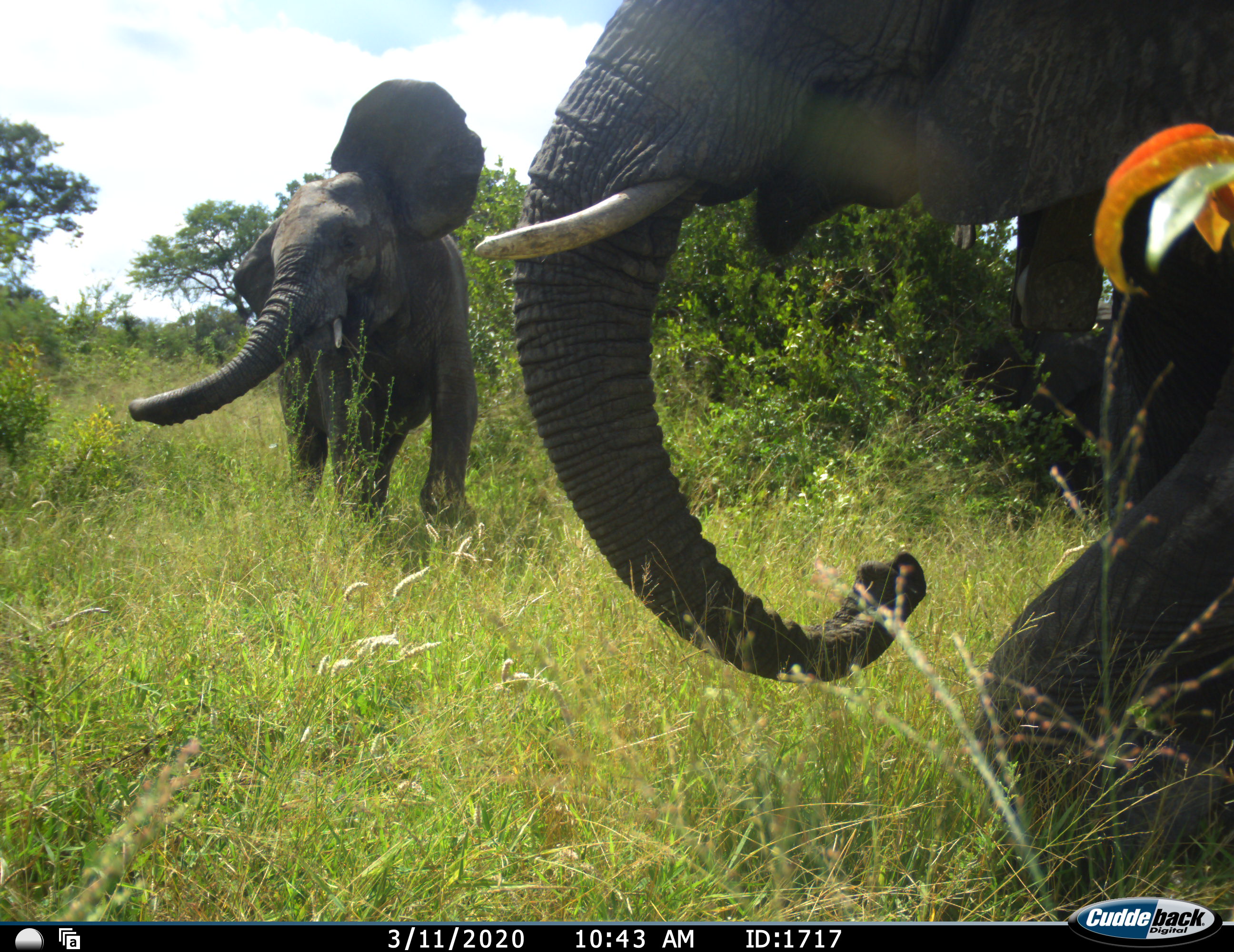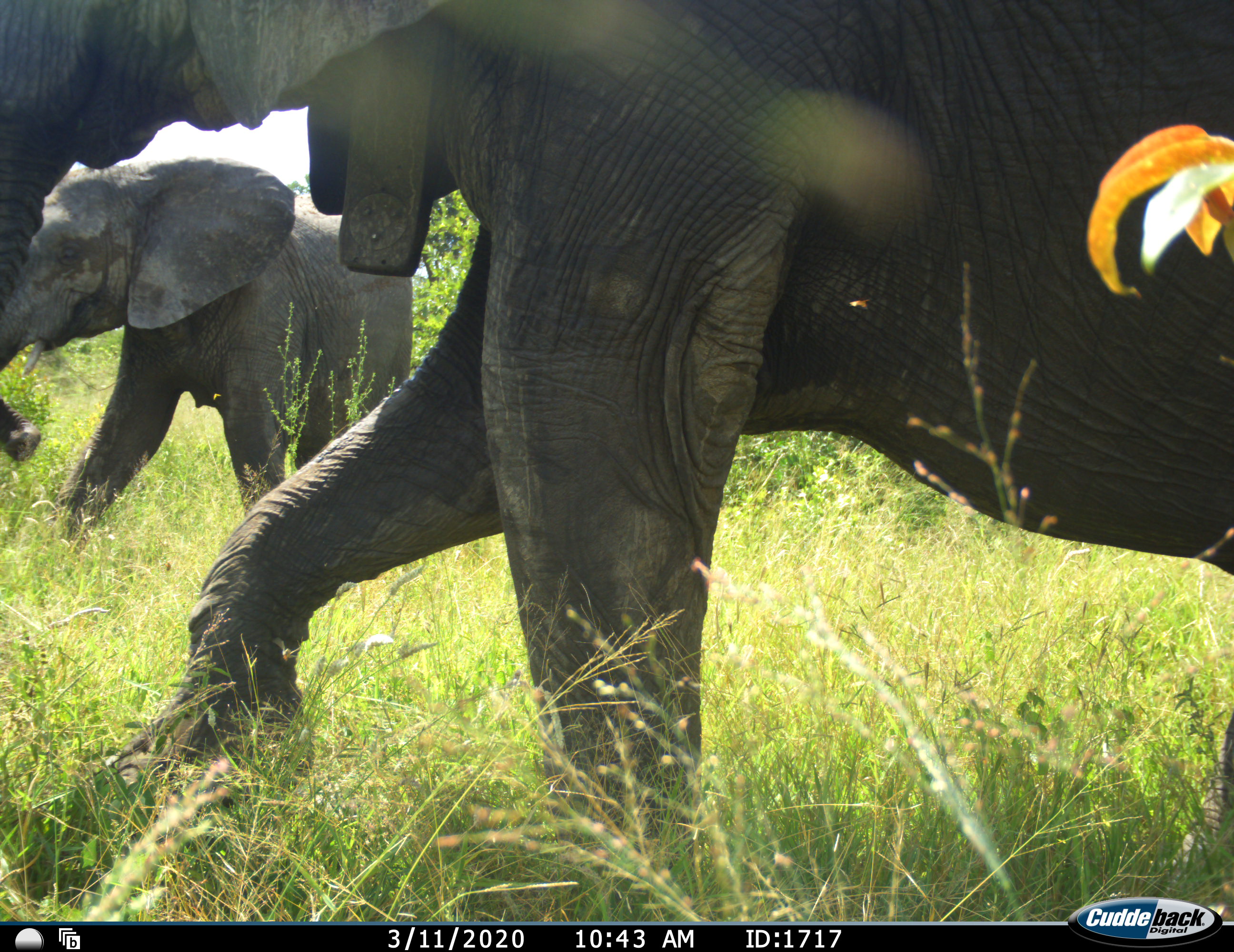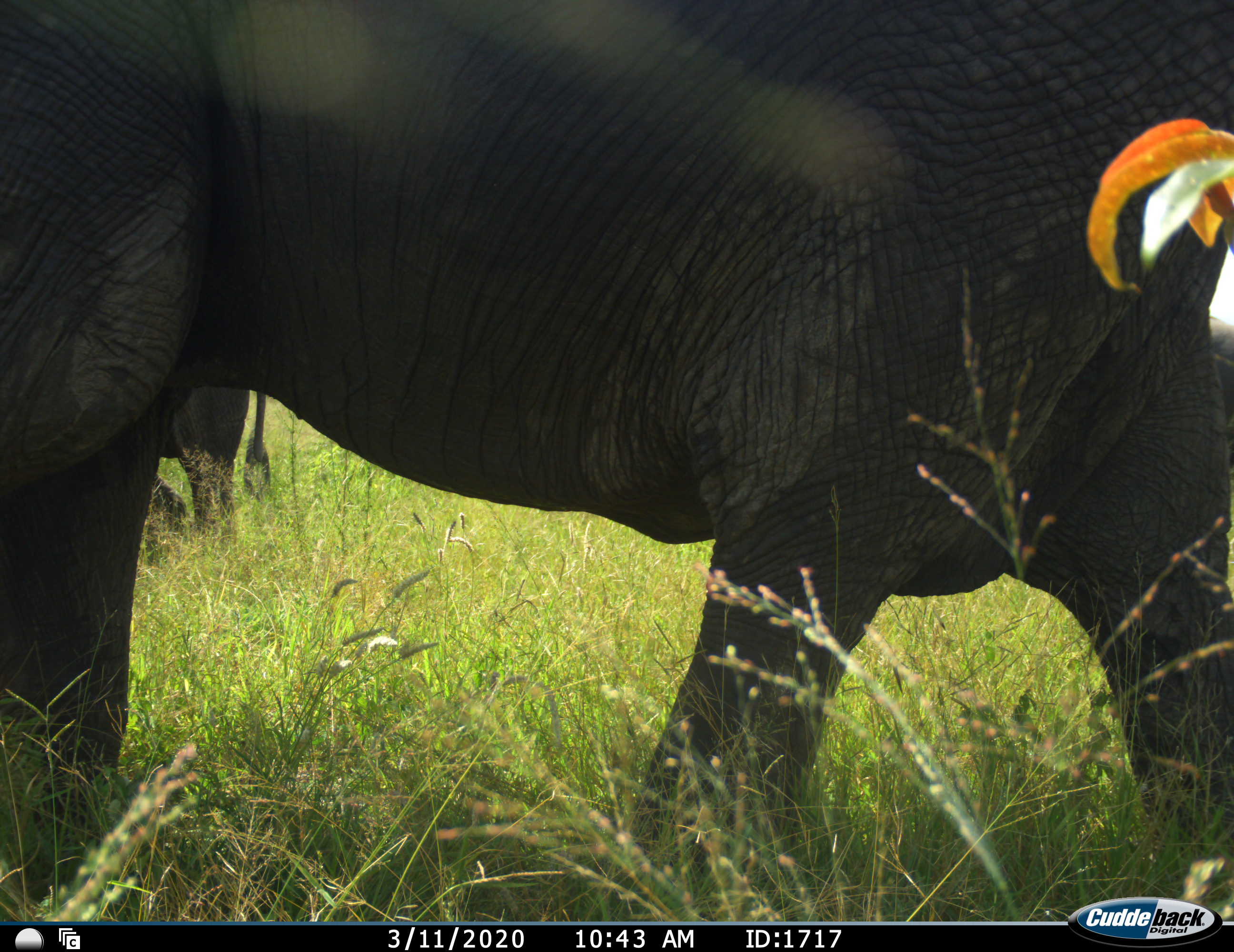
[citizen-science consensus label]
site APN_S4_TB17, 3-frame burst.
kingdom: Animalia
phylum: Chordata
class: Mammalia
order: Proboscidea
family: Elephantidae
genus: Loxodonta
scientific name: Loxodonta africana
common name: african bush elephant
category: elephant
Elephant (african bush elephant) (Loxodonta africana), count 2. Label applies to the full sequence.